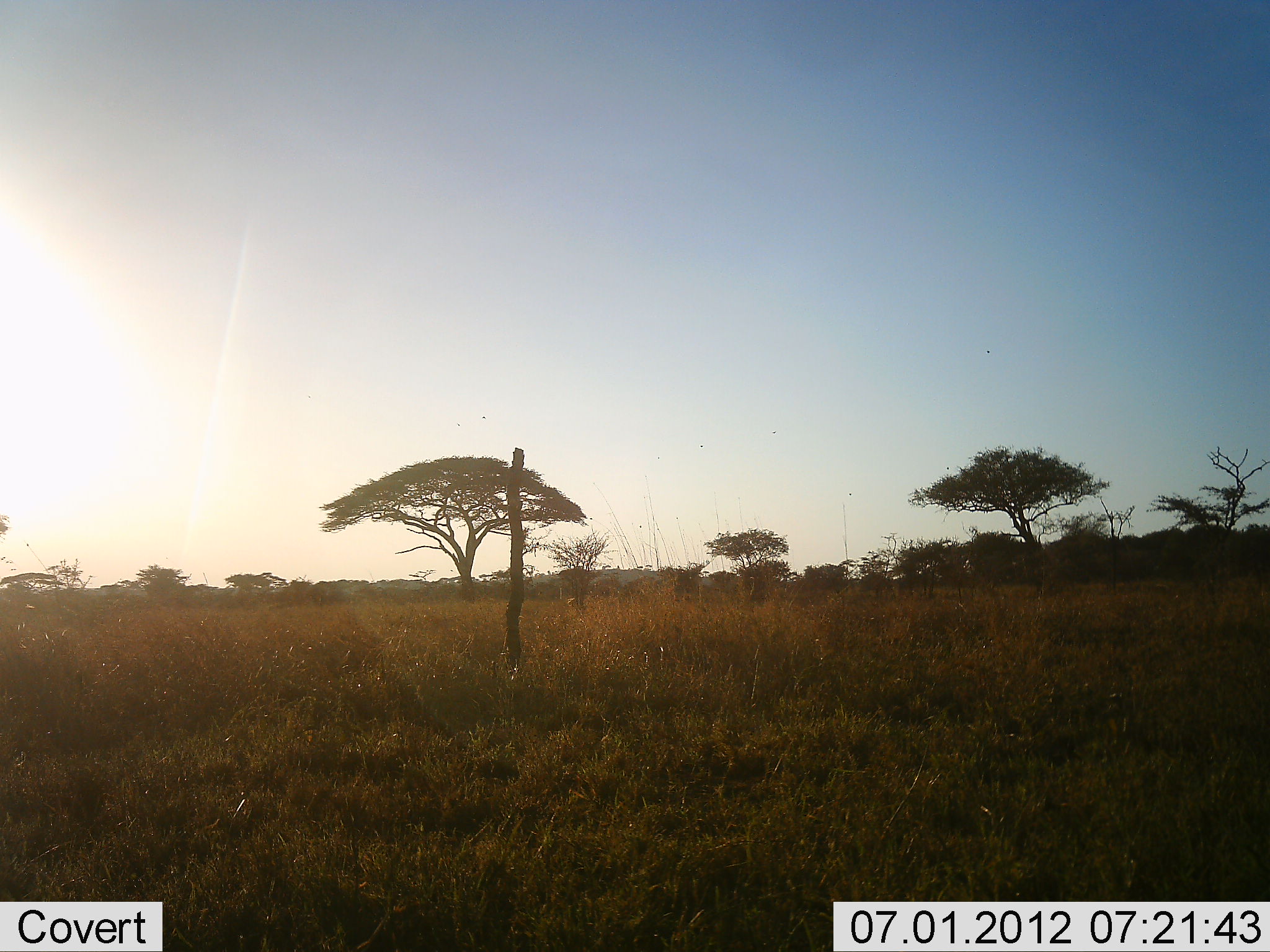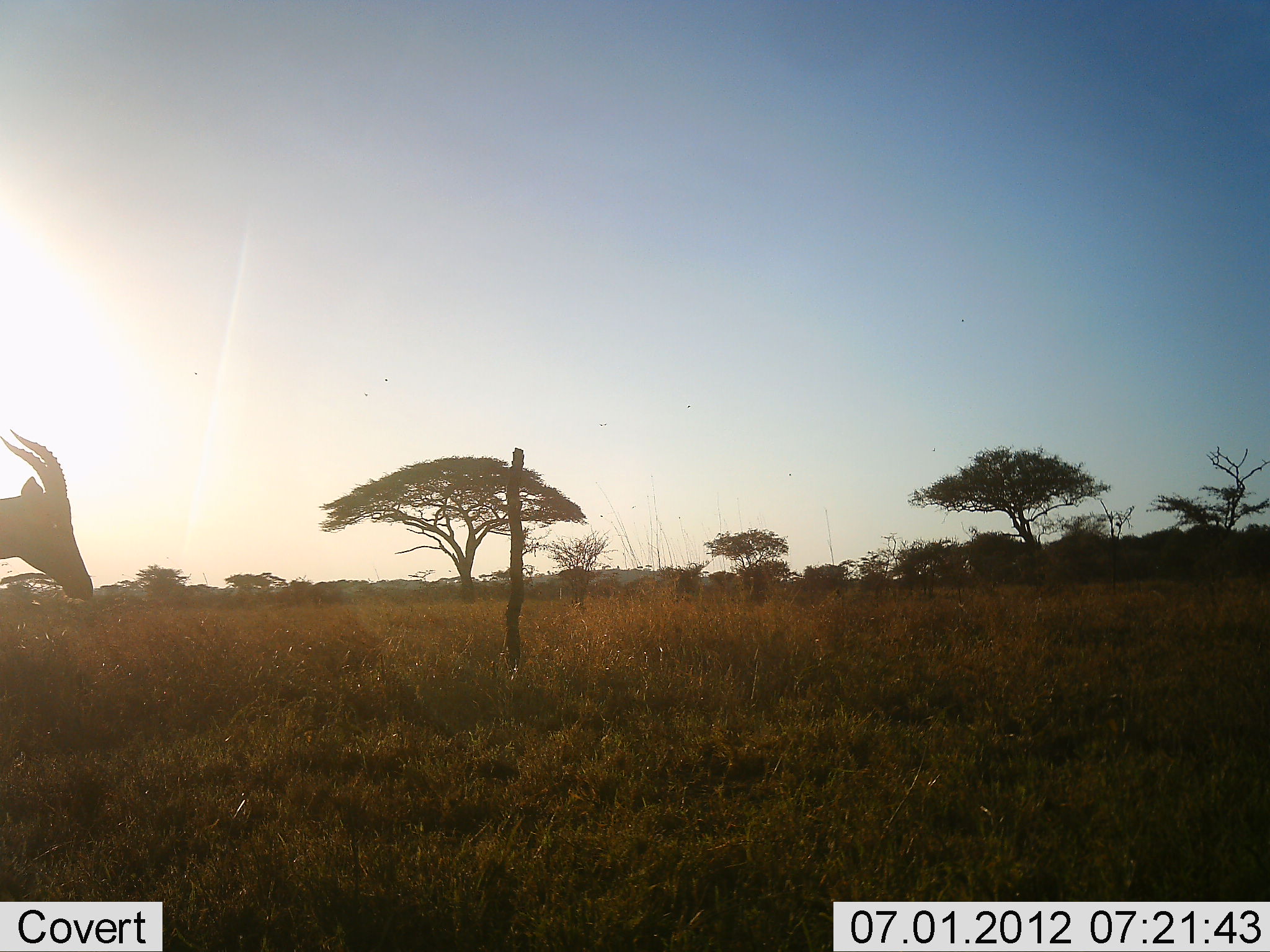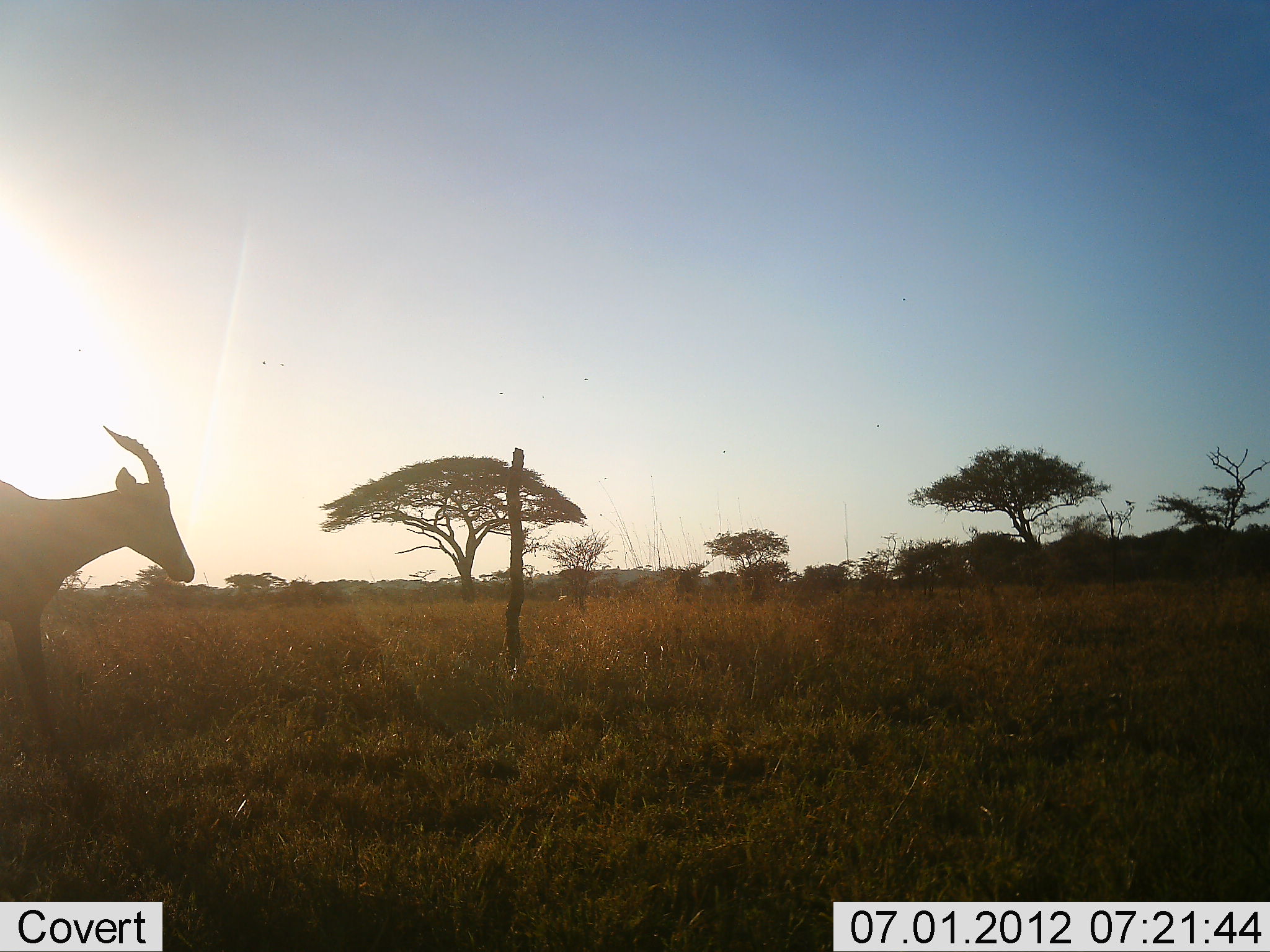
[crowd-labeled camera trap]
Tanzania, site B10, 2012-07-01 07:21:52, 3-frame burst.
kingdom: Animalia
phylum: Chordata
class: Mammalia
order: Artiodactyla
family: Bovidae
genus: Damaliscus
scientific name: Damaliscus lunatus jimela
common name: topi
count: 1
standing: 17%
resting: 0%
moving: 83%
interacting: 0%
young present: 0%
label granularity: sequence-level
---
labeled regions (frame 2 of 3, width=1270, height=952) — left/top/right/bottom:
animal: 0/429/94/603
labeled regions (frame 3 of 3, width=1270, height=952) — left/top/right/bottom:
animal: 0/425/195/762